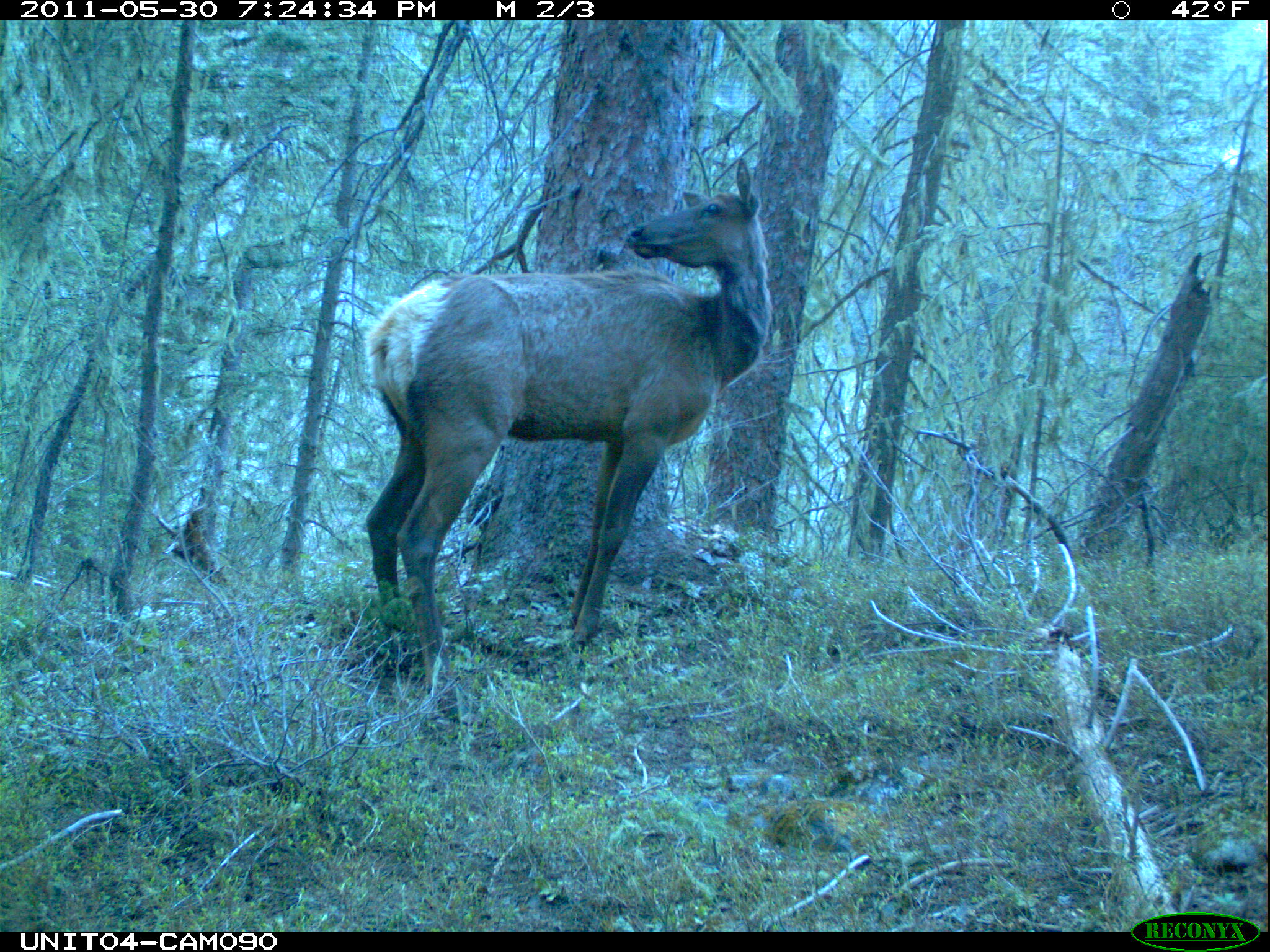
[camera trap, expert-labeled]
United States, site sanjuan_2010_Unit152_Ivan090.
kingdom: Animalia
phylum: Chordata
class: Mammalia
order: Artiodactyla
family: Cervidae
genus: Cervus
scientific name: Cervus elaphus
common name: red deer